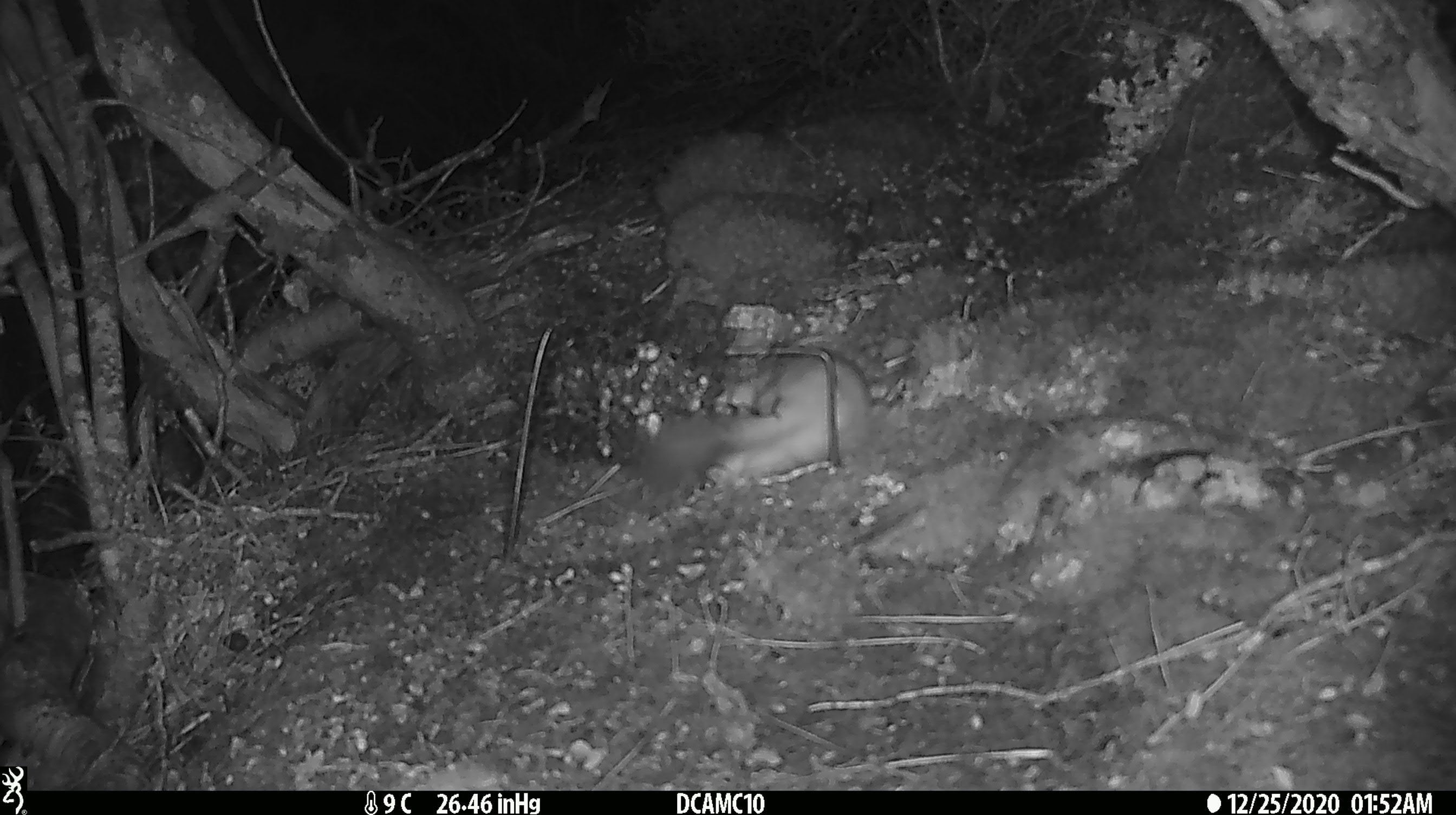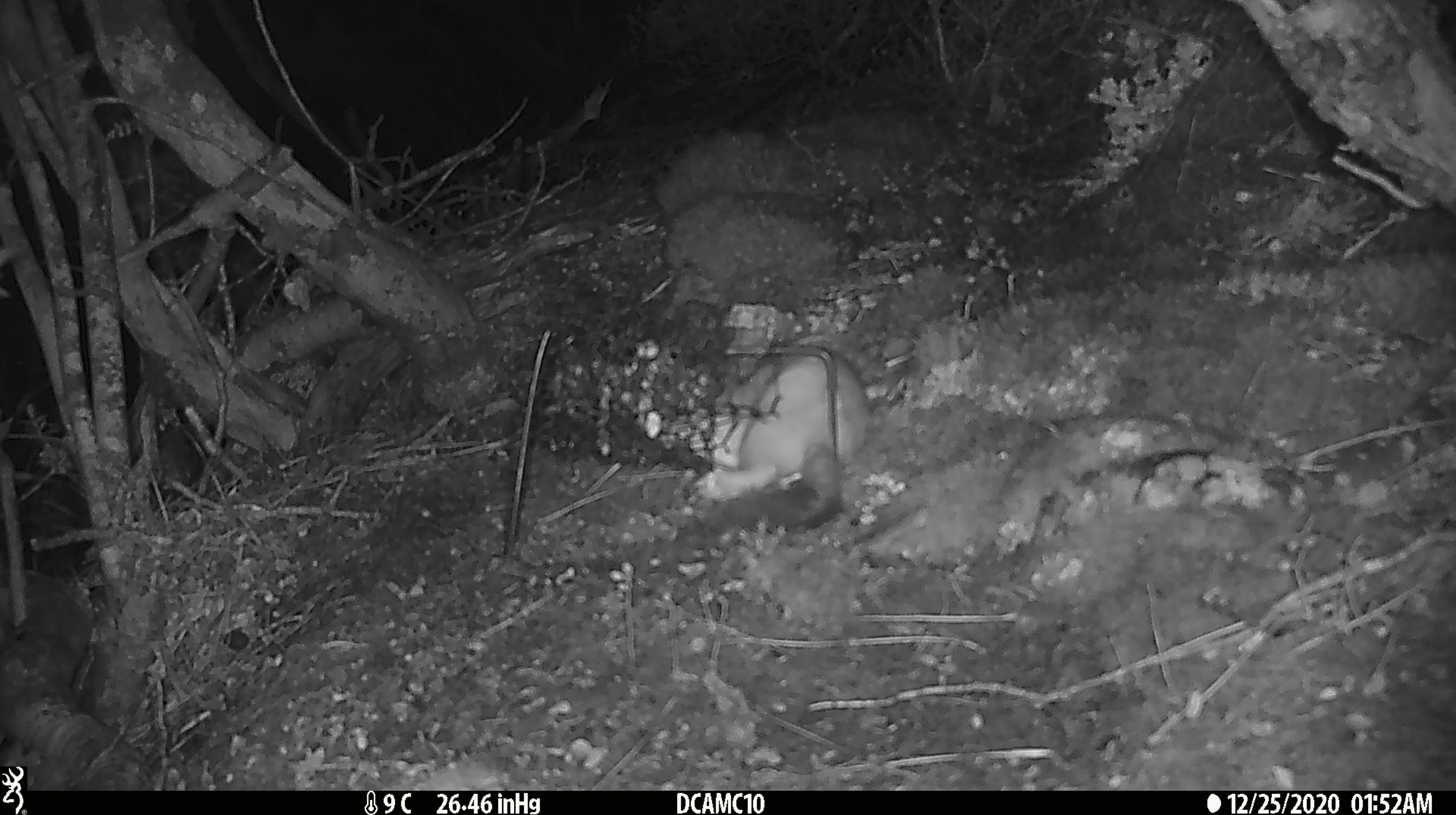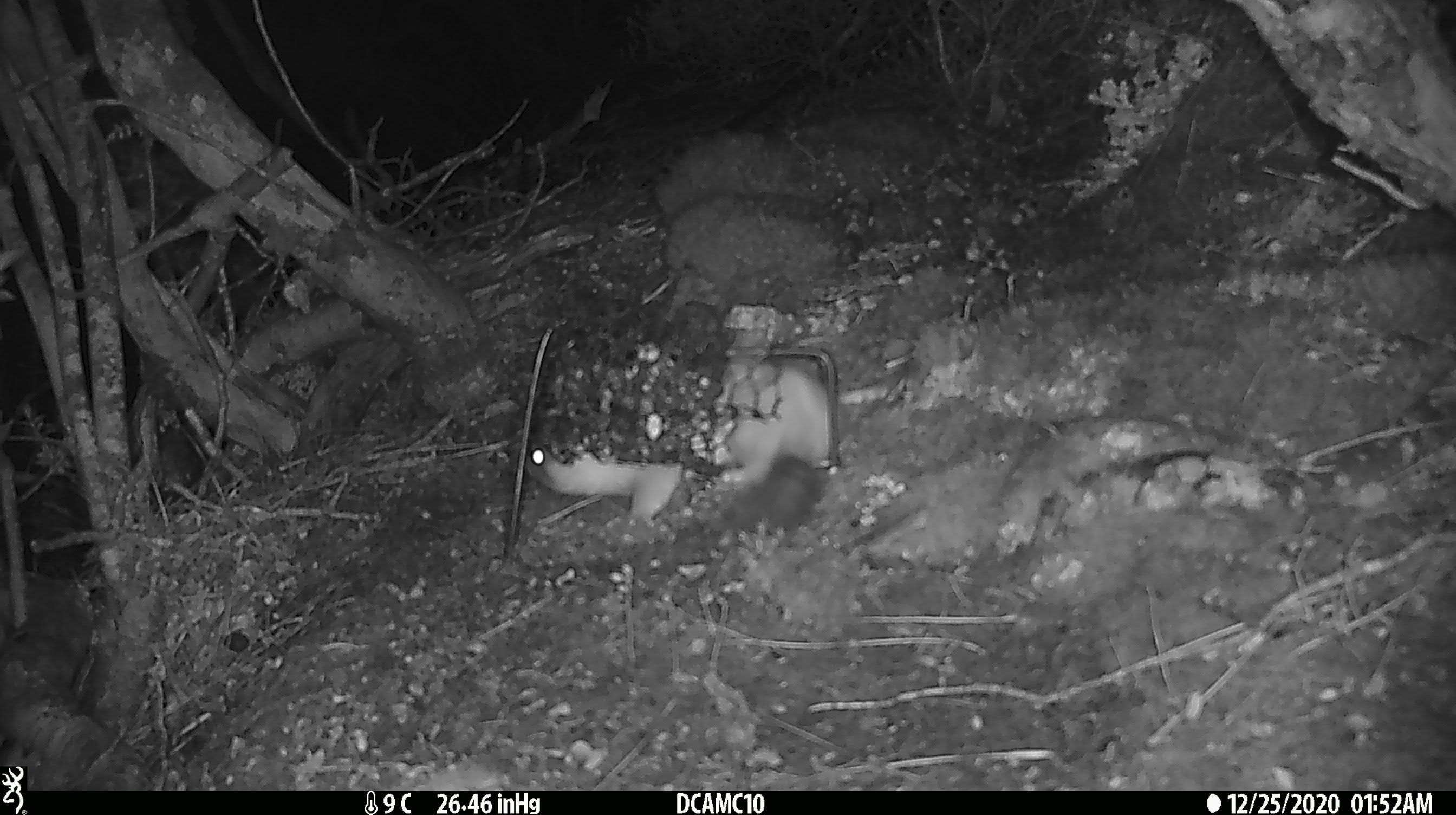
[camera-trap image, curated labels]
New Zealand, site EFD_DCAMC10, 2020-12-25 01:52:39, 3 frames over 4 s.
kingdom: Animalia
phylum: Chordata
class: Mammalia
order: Carnivora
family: Mustelidae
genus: Mustela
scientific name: Mustela erminea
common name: stoat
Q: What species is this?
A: Stoat (Mustela erminea).